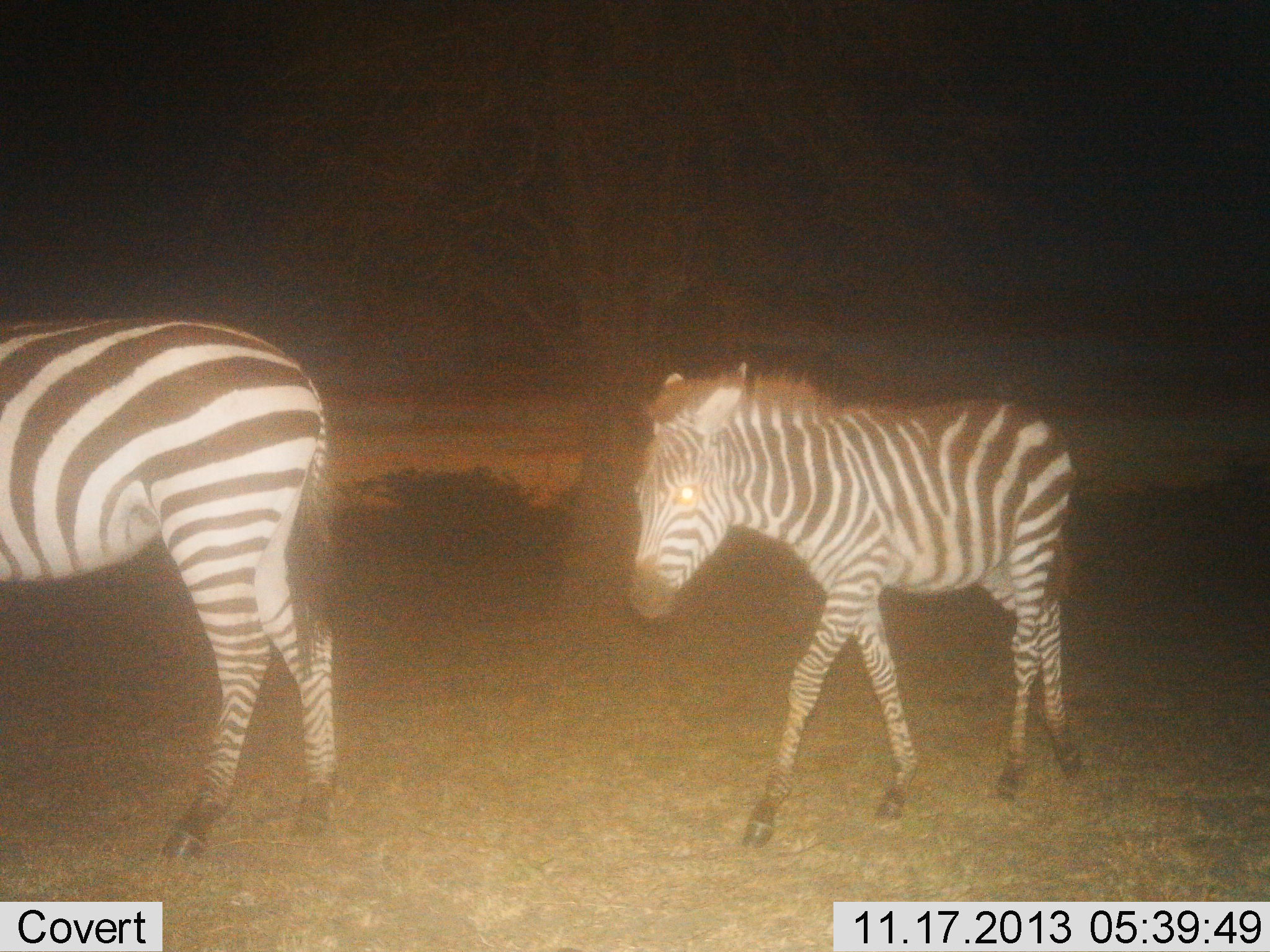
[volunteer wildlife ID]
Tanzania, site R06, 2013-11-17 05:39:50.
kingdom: Animalia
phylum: Chordata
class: Mammalia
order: Perissodactyla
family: Equidae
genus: Equus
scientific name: Equus quagga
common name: plains zebra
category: zebra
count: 2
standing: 30%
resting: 0%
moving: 70%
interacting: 0%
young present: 20%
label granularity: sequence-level